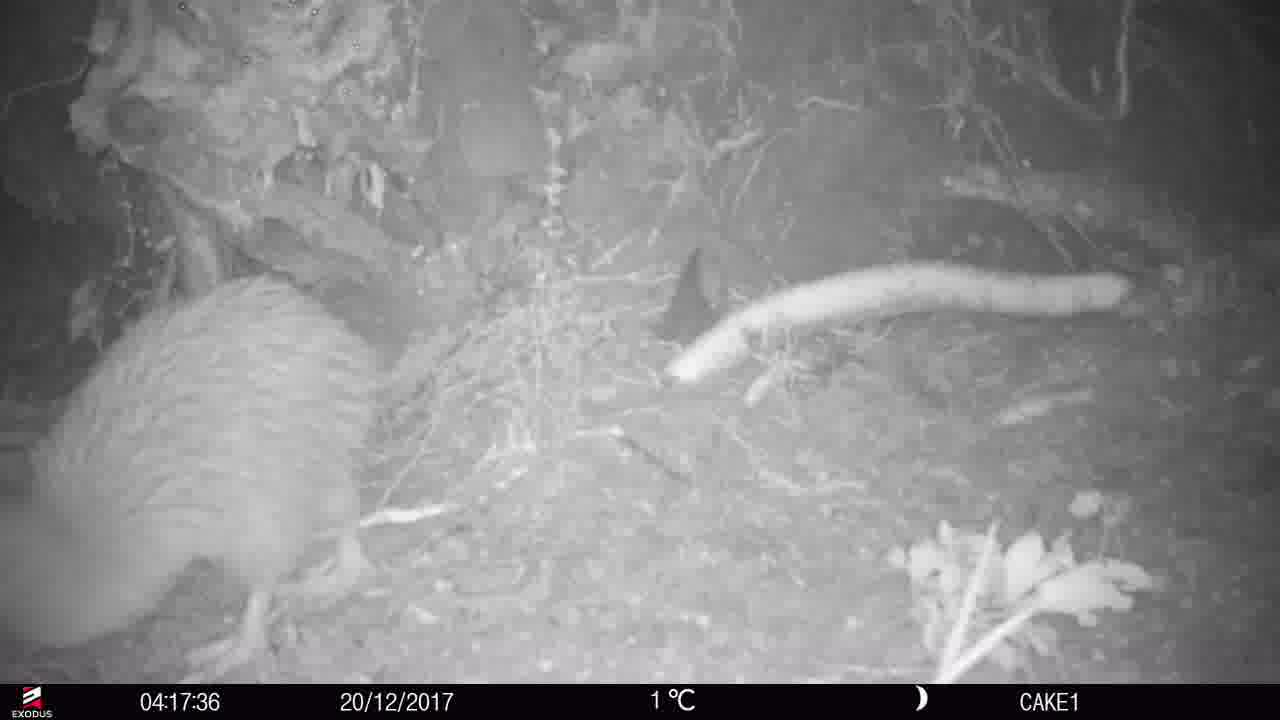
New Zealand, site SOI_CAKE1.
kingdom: Animalia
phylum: Chordata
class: Aves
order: Apterygiformes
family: Apterygidae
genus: Apteryx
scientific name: Apteryx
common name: kiwi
Kiwi (Apteryx).